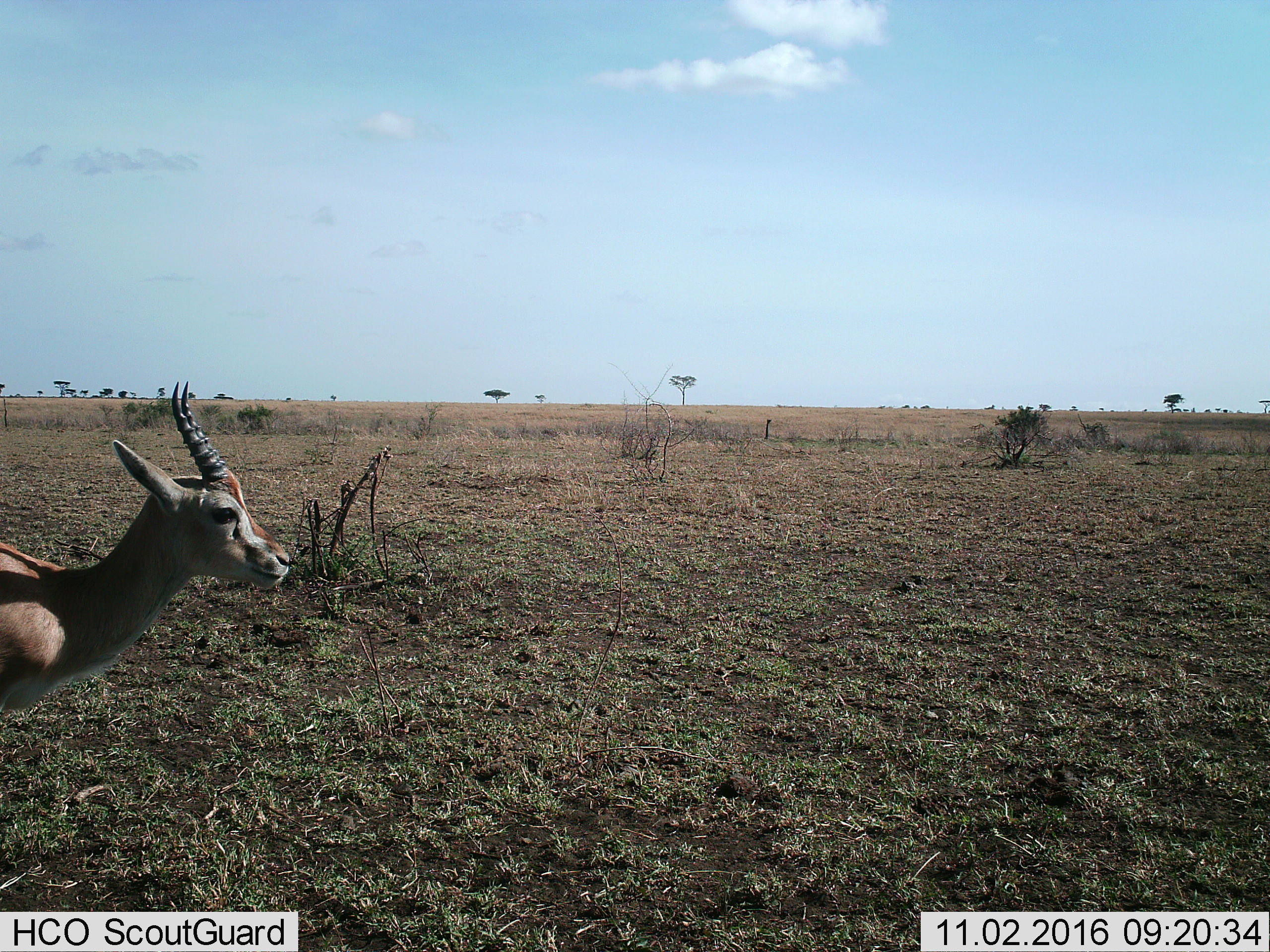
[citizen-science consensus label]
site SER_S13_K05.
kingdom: Animalia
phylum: Chordata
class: Mammalia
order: Artiodactyla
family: Bovidae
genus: Eudorcas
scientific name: Eudorcas thomsonii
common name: thomson's gazelle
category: gazellethomsons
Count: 1.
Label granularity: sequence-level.